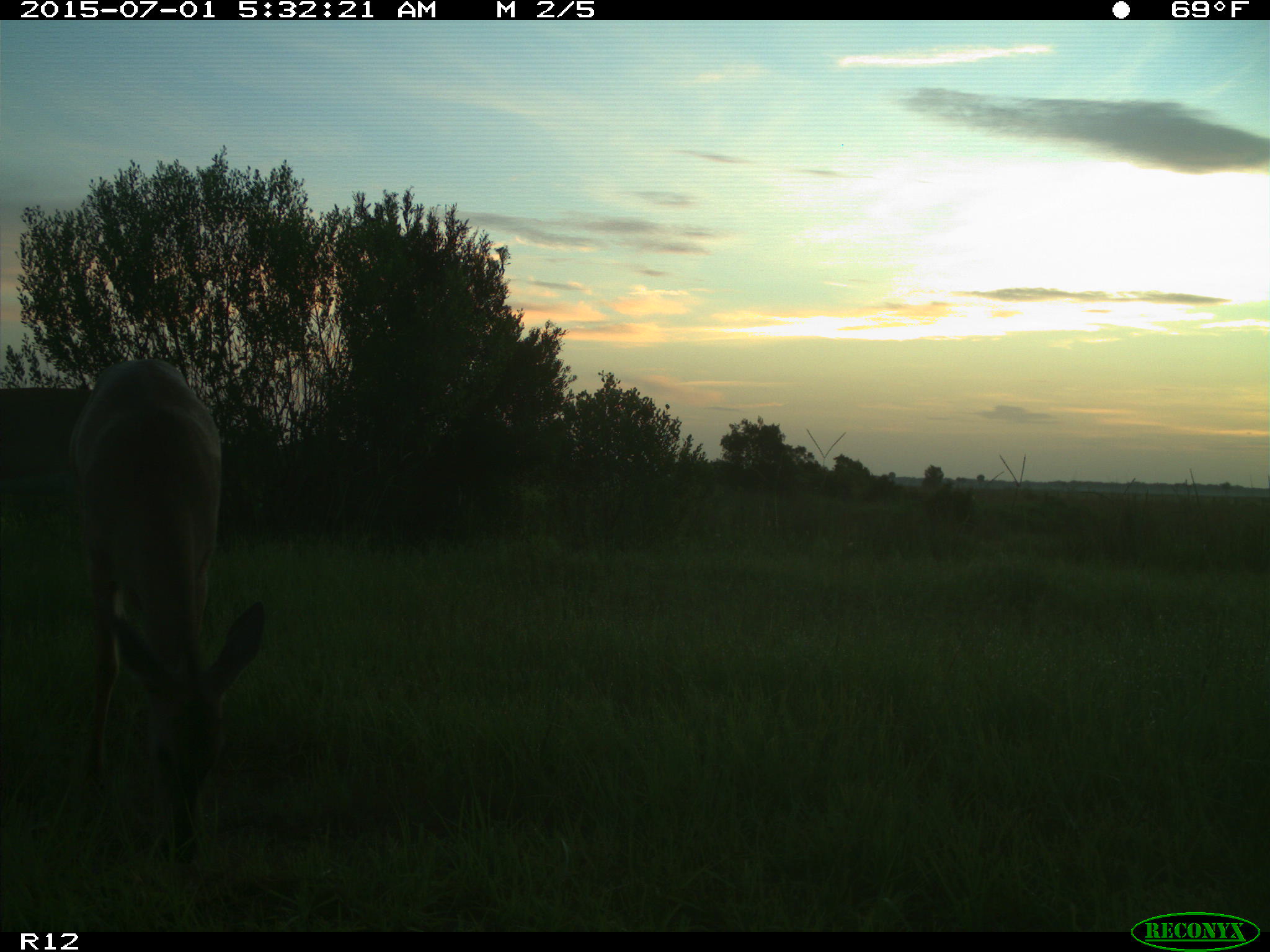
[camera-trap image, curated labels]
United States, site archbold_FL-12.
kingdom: Animalia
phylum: Chordata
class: Mammalia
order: Artiodactyla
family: Cervidae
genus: Odocoileus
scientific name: Odocoileus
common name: deer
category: unidentified deer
Unidentified deer (deer) (Odocoileus).